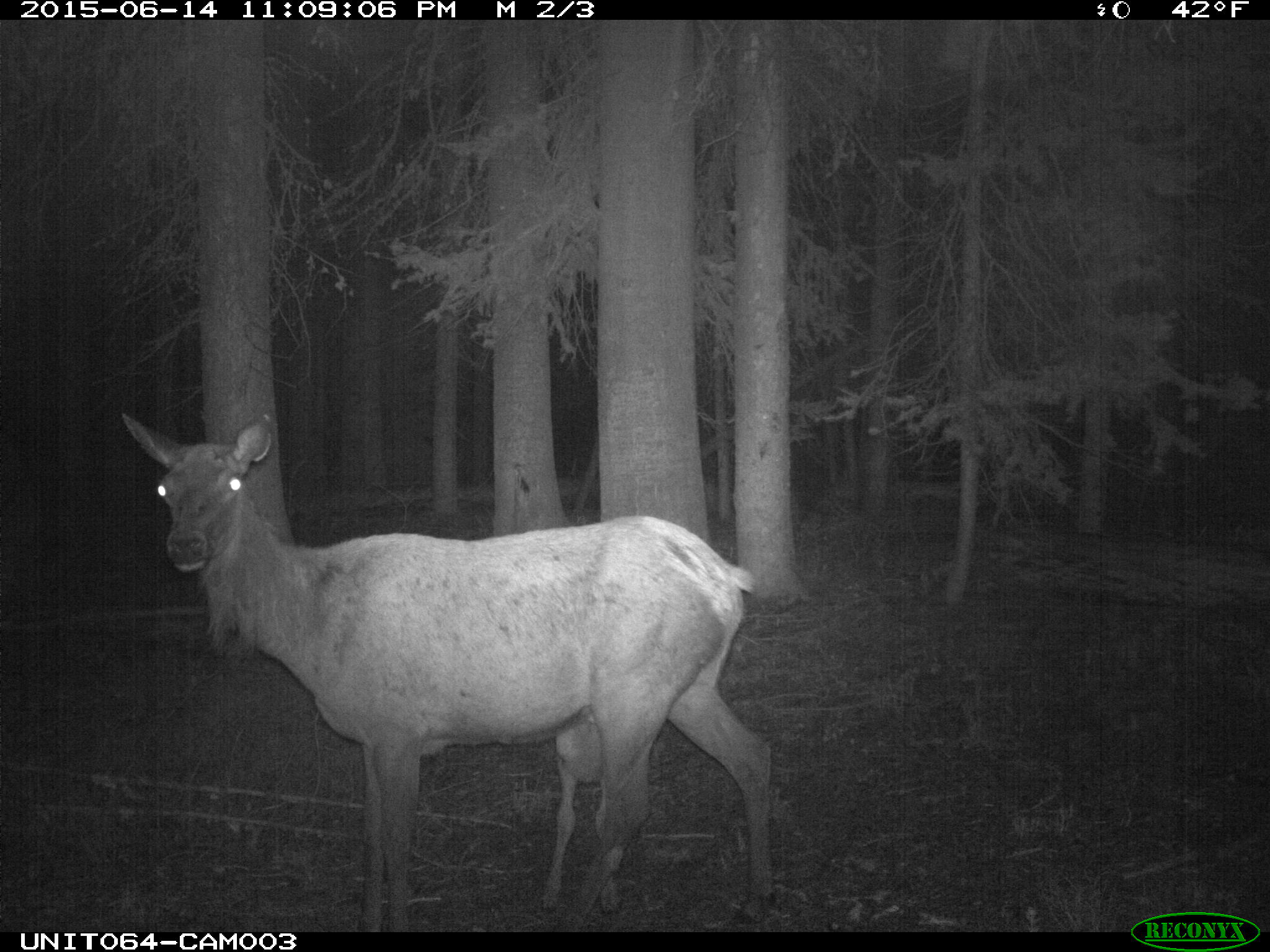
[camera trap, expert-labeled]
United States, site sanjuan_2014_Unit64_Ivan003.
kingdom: Animalia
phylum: Chordata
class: Mammalia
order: Artiodactyla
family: Cervidae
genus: Cervus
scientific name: Cervus elaphus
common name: red deer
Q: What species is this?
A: Cervus elaphus (red deer).